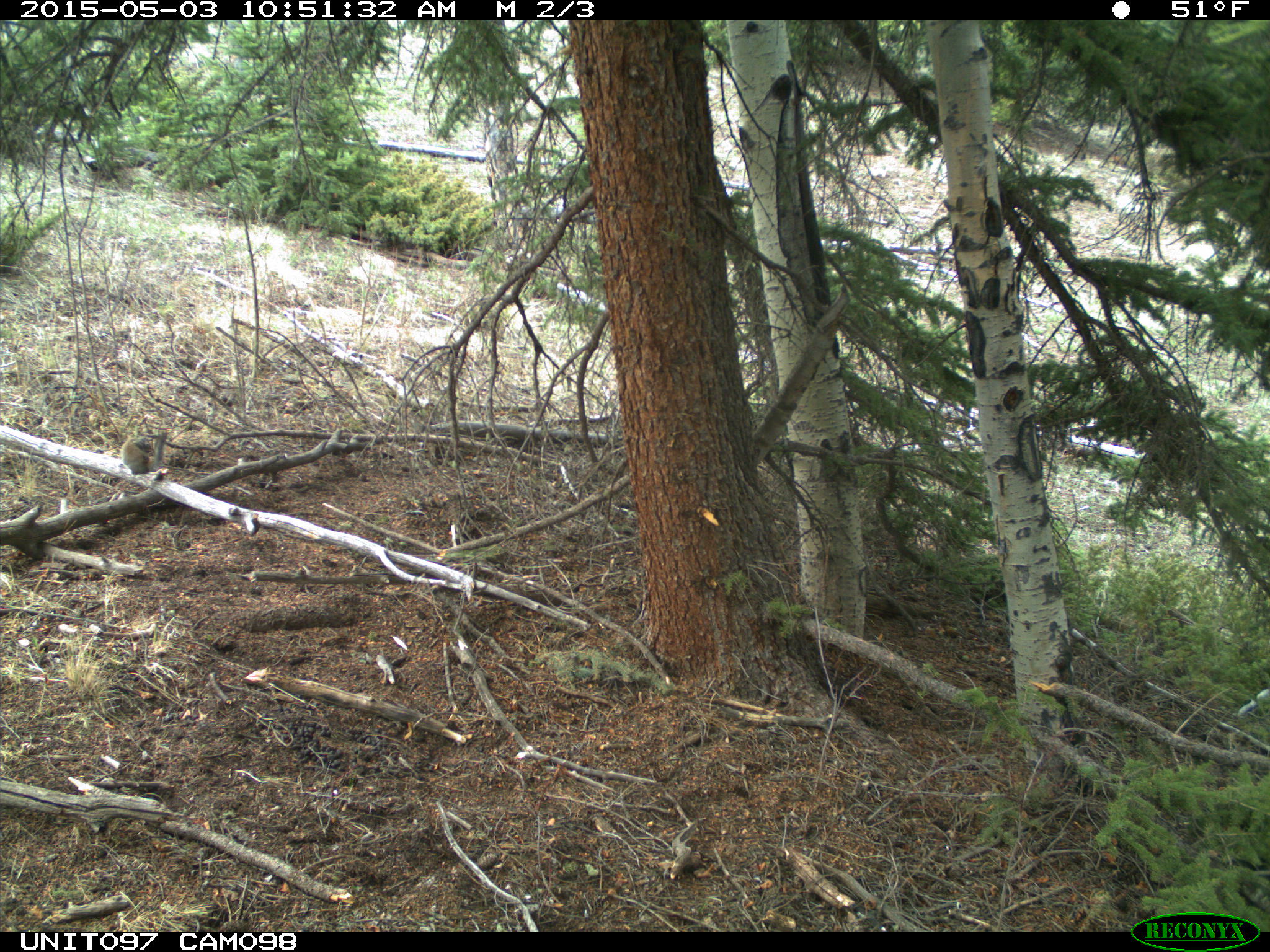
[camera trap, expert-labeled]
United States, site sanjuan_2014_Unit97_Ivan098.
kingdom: Animalia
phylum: Chordata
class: Mammalia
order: Rodentia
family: Sciuridae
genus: Tamiasciurus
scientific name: Tamiasciurus hudsonicus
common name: american red squirrel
Tamiasciurus hudsonicus (american red squirrel).